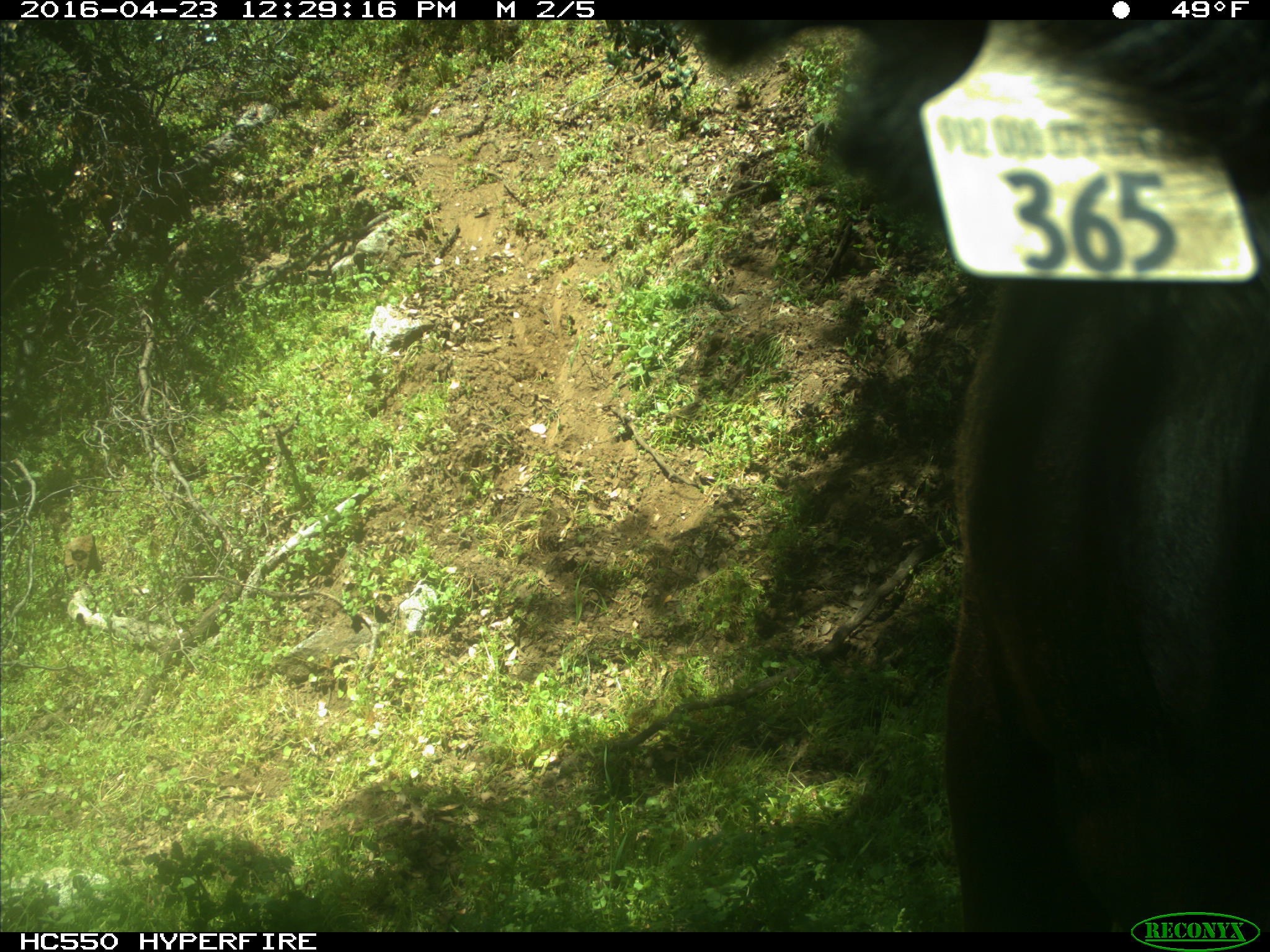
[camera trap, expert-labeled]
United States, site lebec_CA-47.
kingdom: Animalia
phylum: Chordata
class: Mammalia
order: Artiodactyla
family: Bovidae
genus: Bos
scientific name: Bos taurus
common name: domestic cow